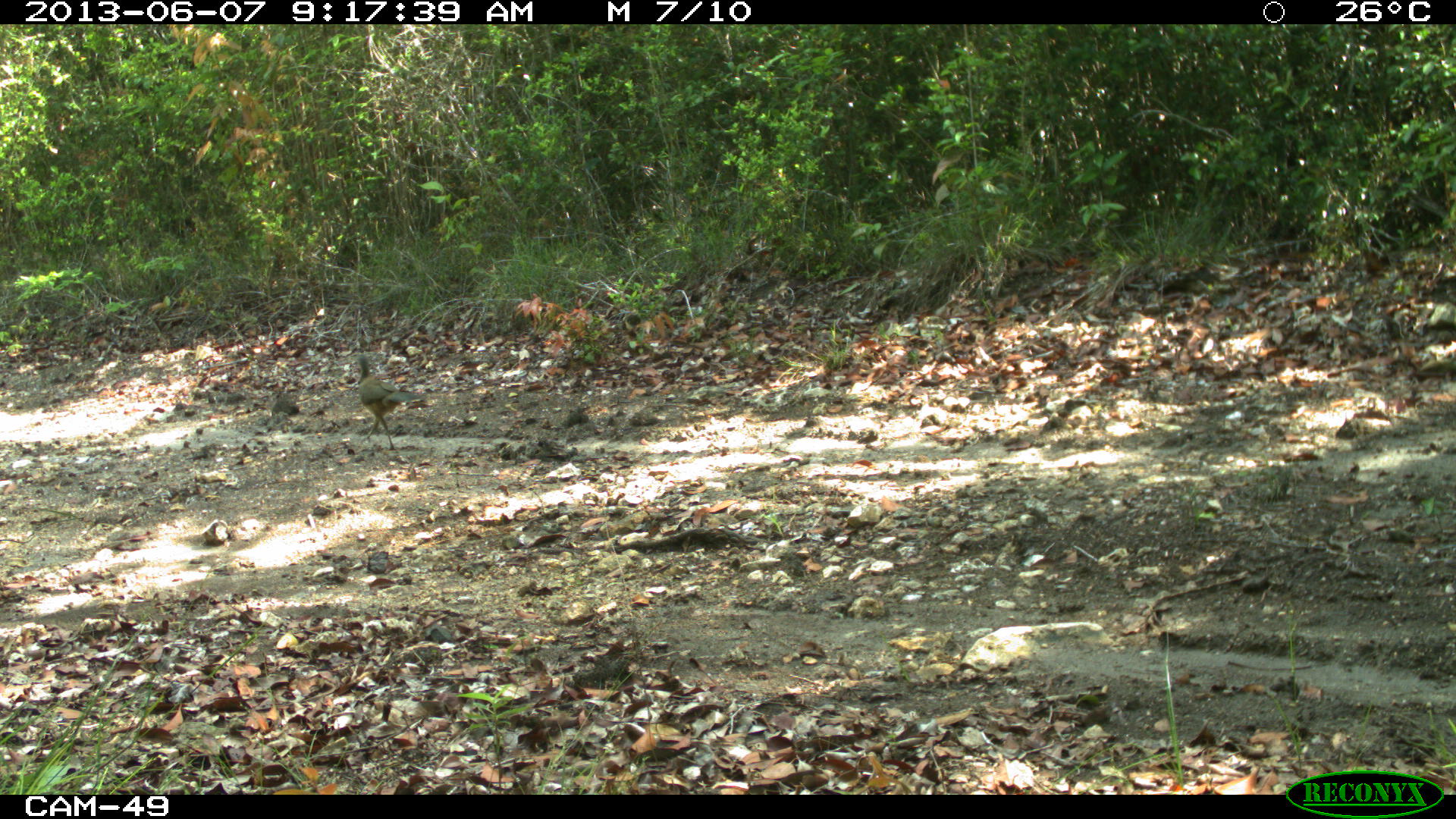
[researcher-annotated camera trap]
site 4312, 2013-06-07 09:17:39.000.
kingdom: Animalia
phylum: Chordata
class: Aves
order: Galliformes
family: Cracidae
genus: Ortalis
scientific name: Ortalis vetula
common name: plain chachalaca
Ortalis vetula (plain chachalaca), count 1.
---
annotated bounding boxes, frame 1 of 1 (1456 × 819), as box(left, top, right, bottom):
ortalis vetula: box(353, 354, 426, 450)